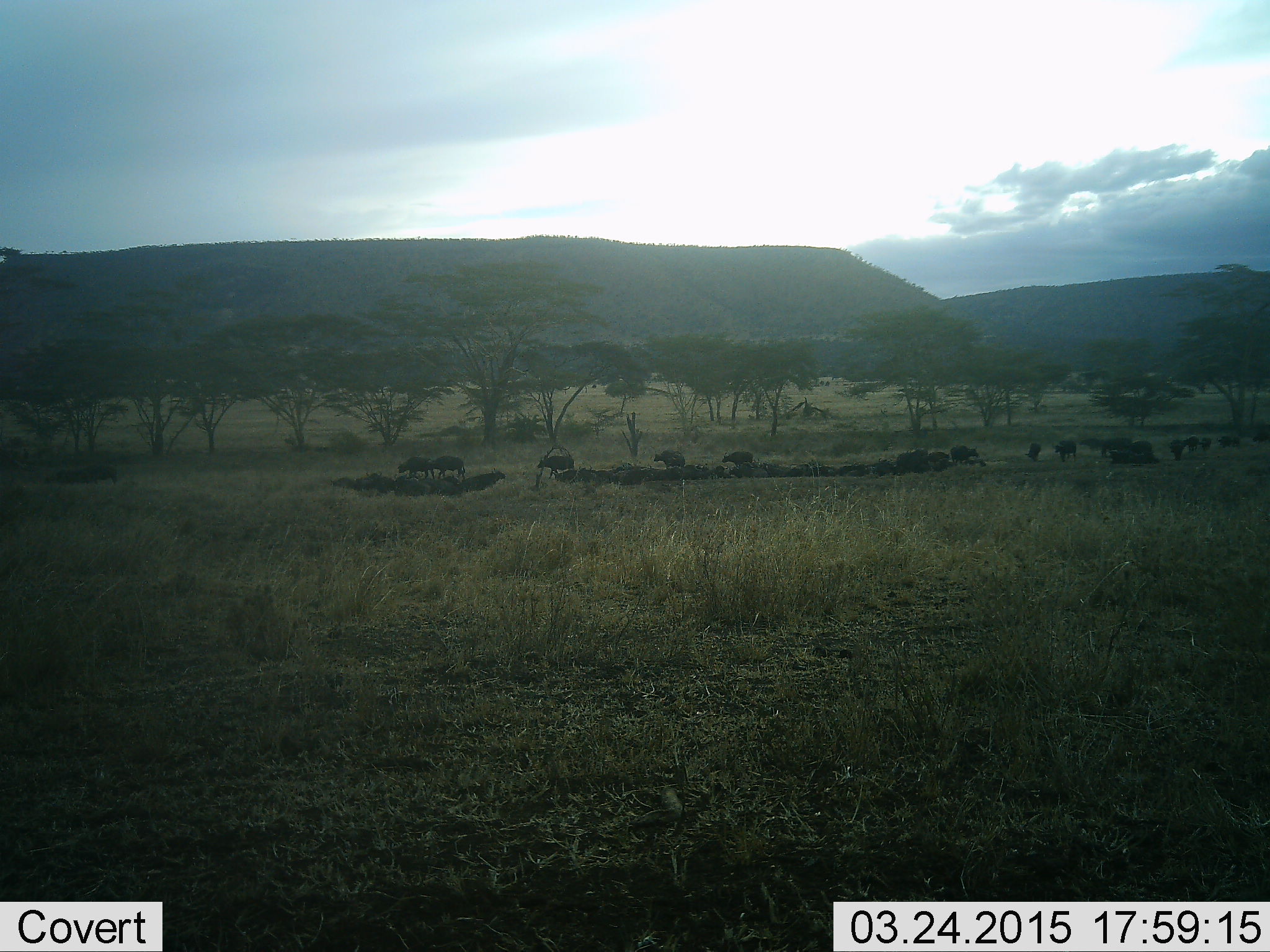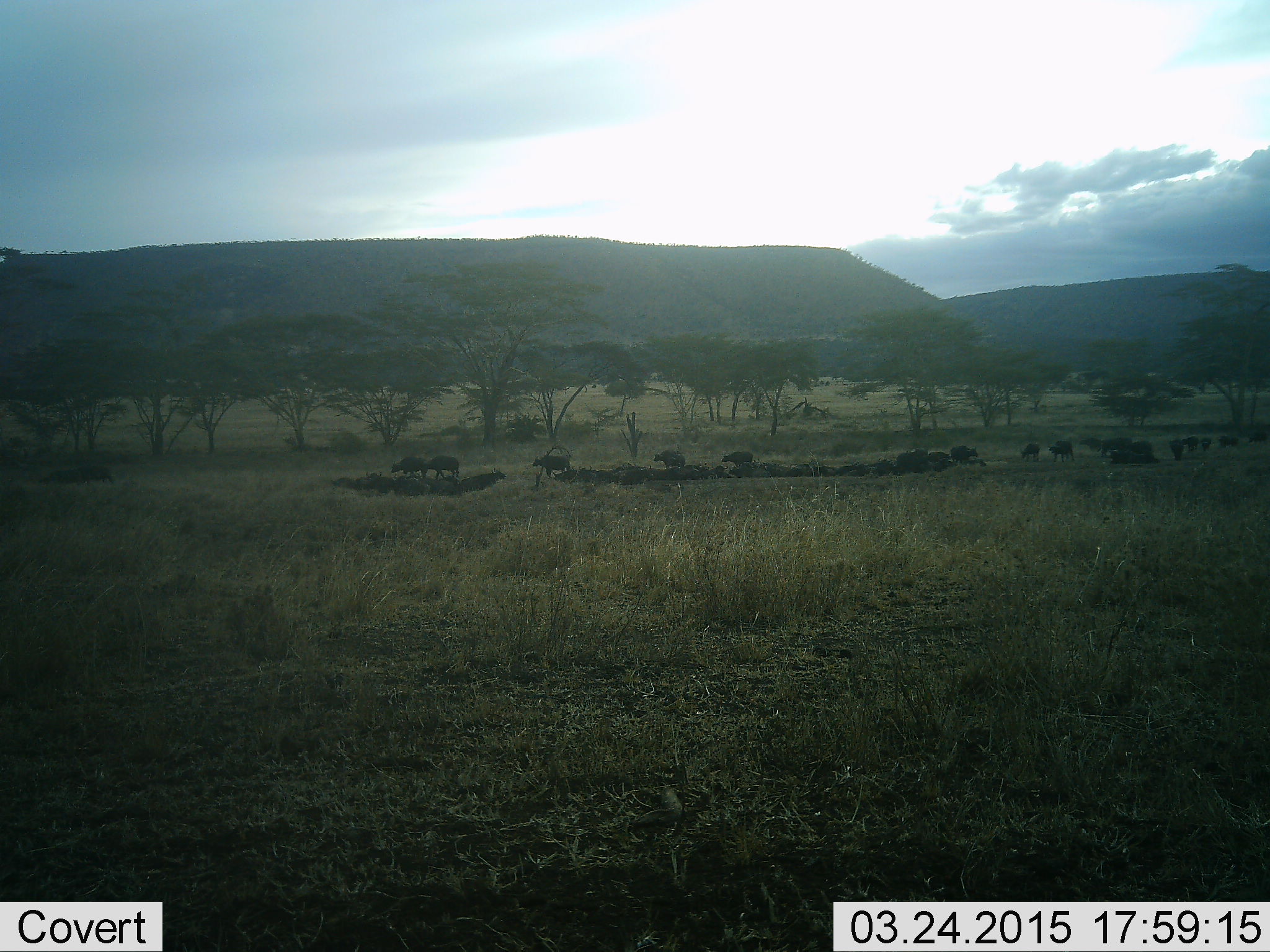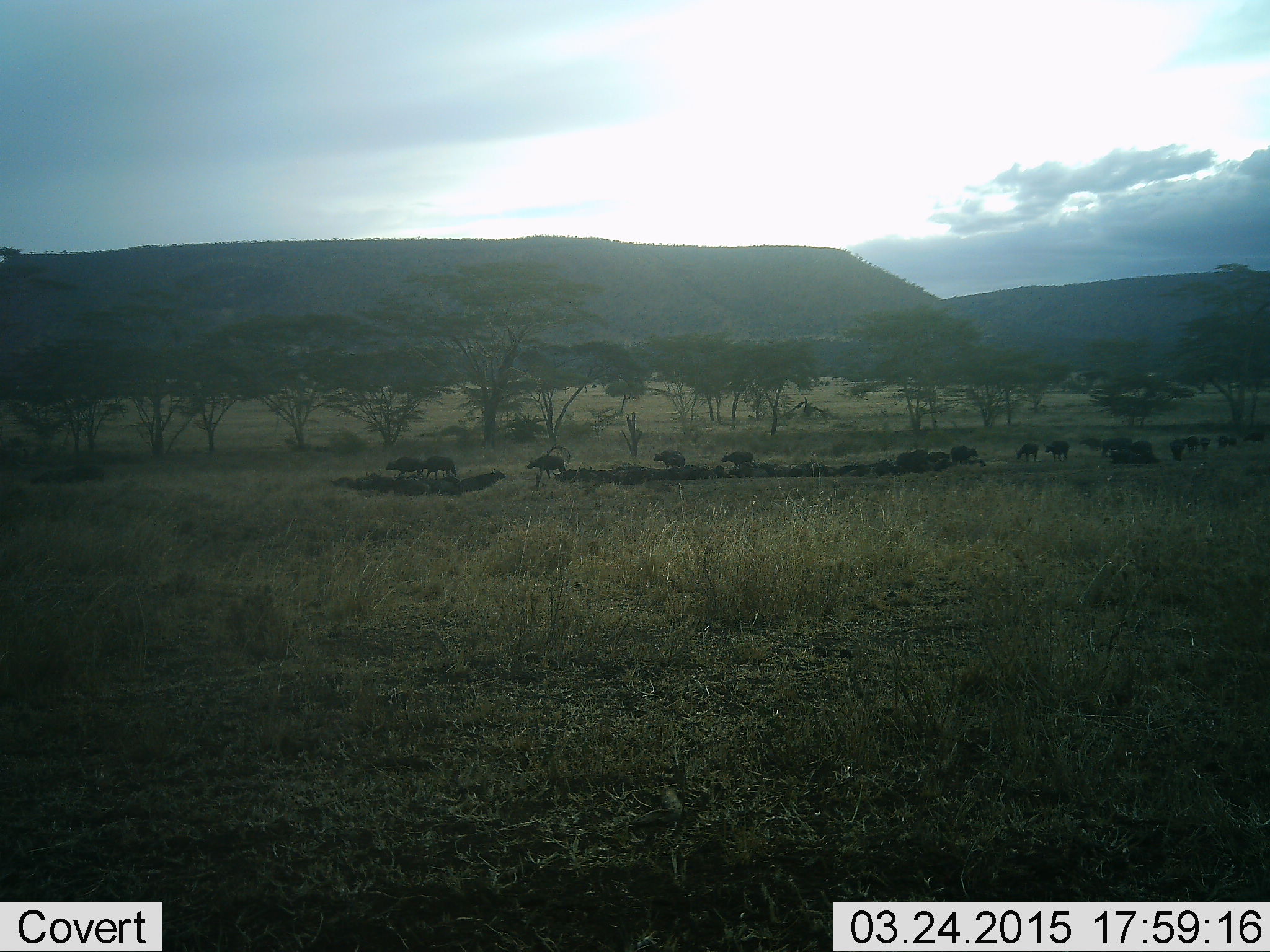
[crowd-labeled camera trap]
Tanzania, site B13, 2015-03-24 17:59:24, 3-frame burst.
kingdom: Animalia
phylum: Chordata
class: Mammalia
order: Artiodactyla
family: Bovidae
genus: Syncerus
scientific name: Syncerus caffer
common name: cape buffalo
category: buffalo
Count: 11-50.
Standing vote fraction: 50%.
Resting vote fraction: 30%.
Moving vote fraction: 90%.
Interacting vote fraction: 0%.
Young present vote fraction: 0%.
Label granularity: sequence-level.